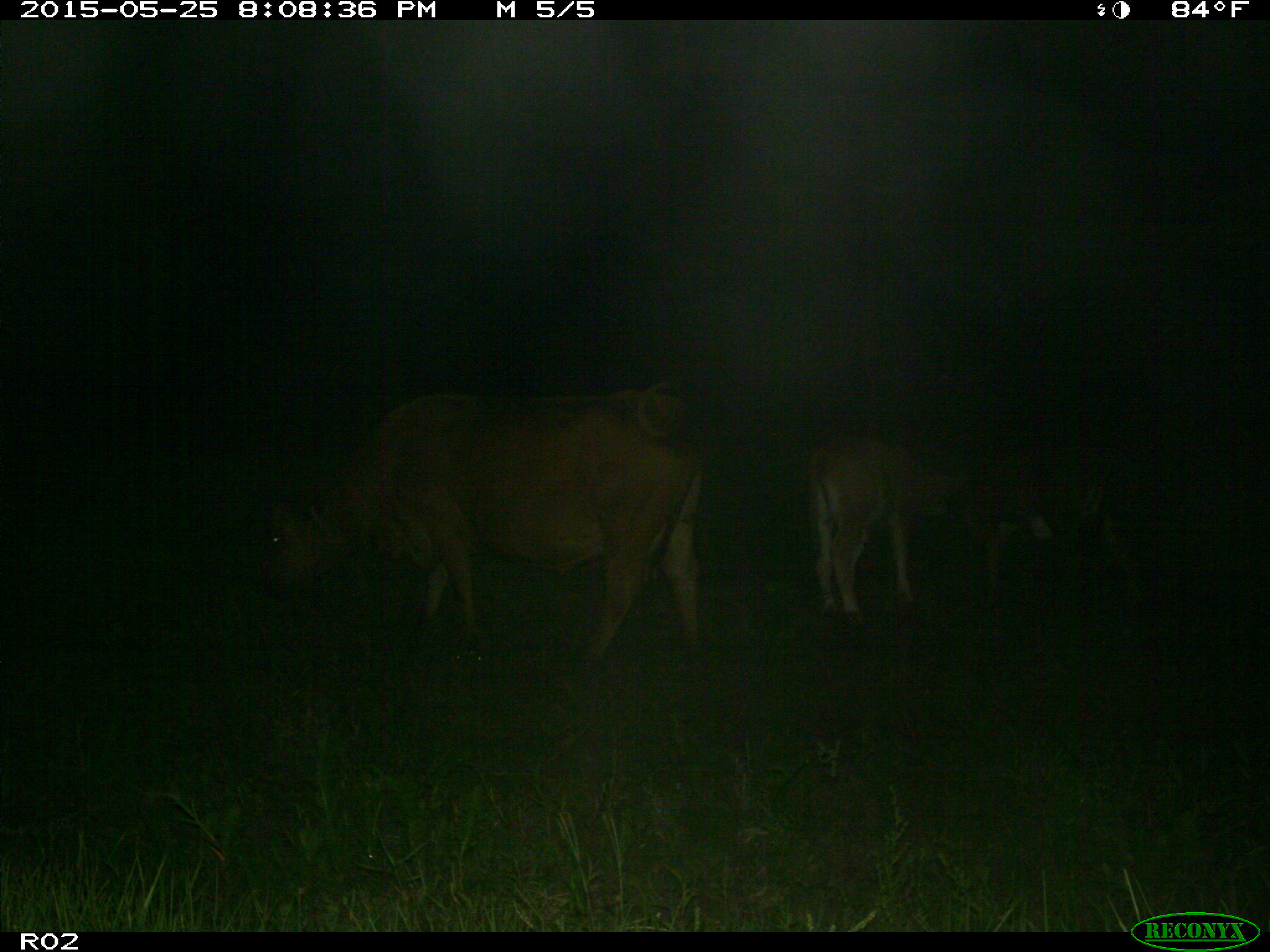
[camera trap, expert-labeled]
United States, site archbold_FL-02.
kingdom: Animalia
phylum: Chordata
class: Mammalia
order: Artiodactyla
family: Bovidae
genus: Bos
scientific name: Bos taurus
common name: domestic cow